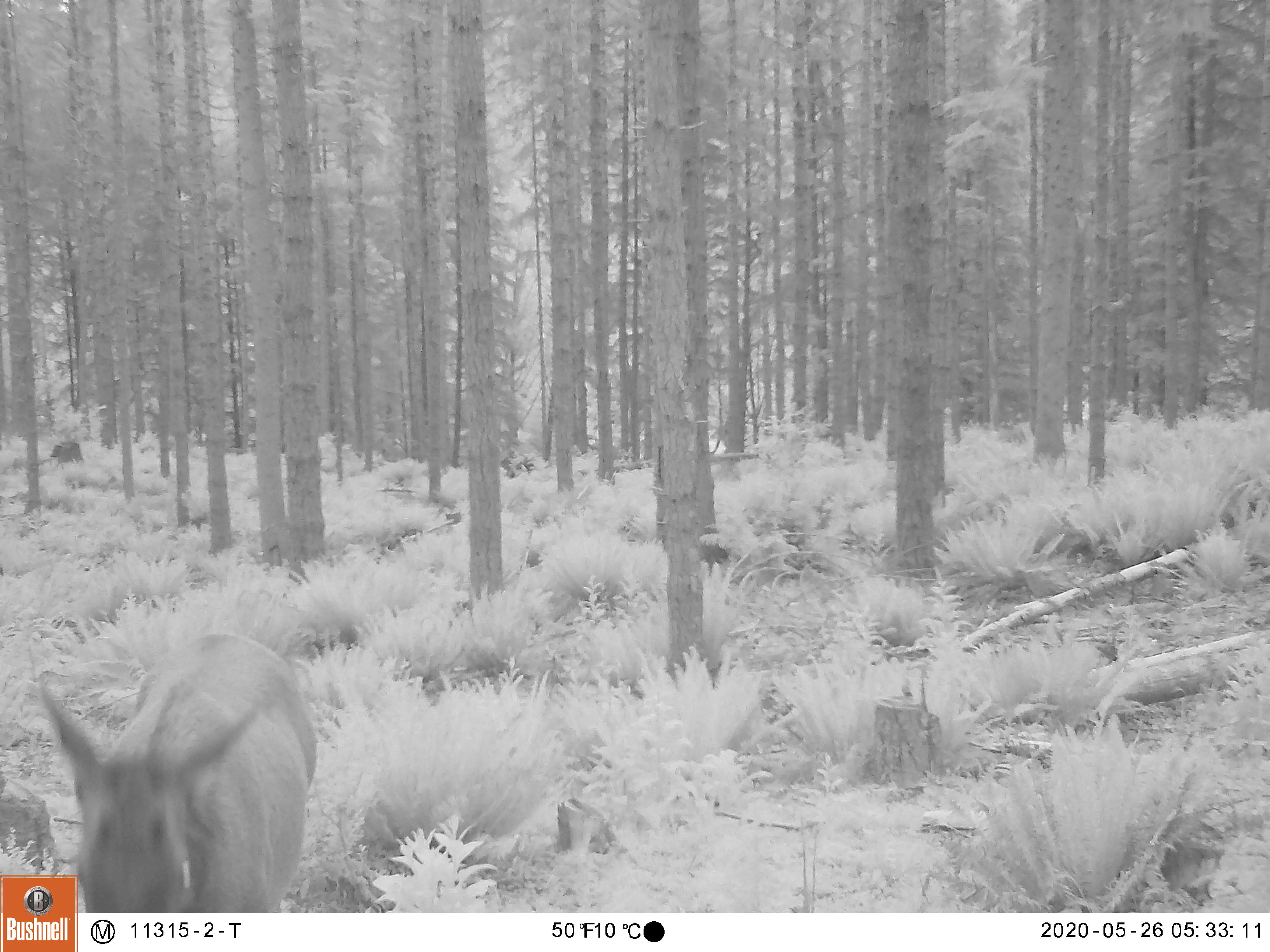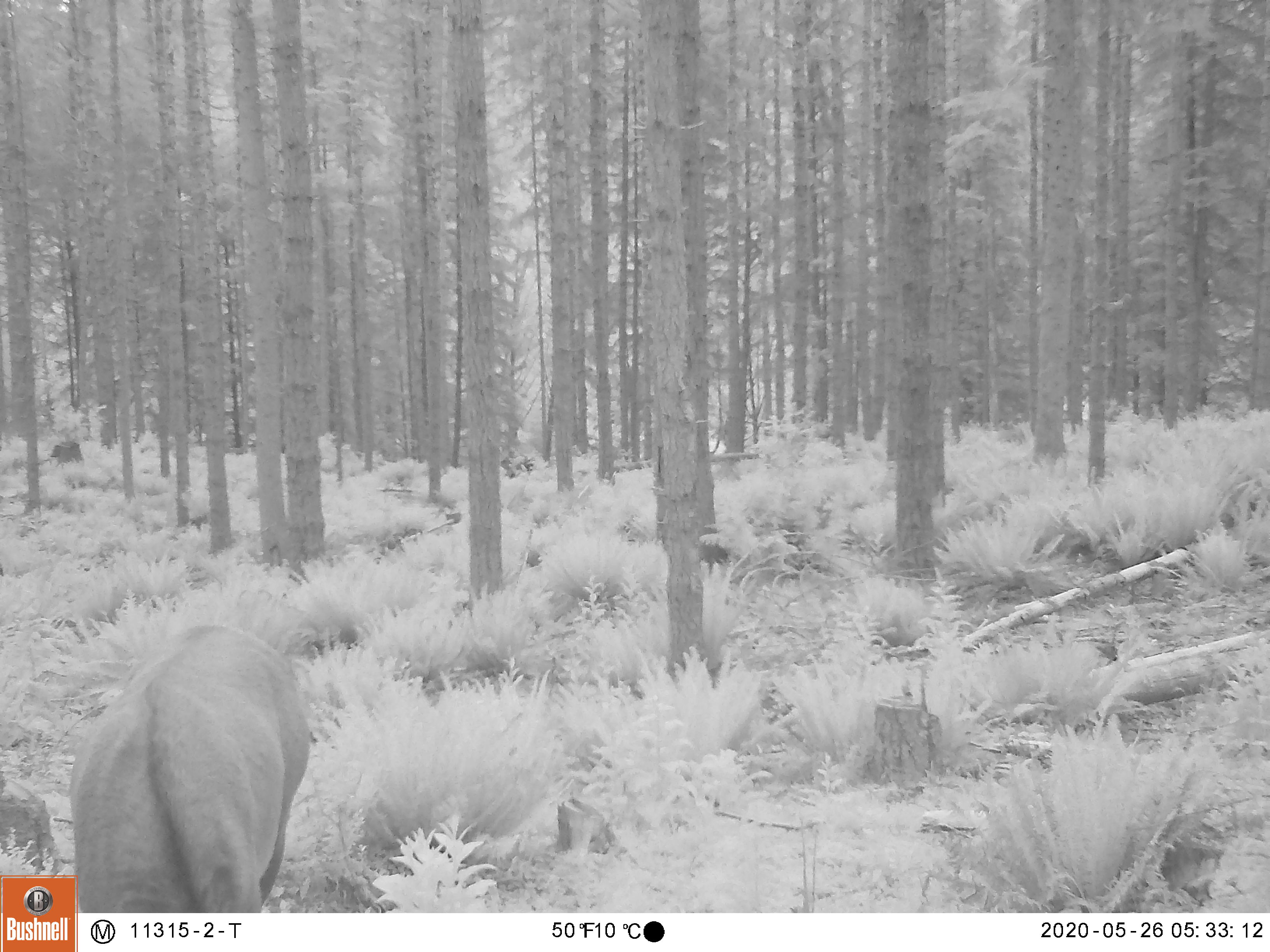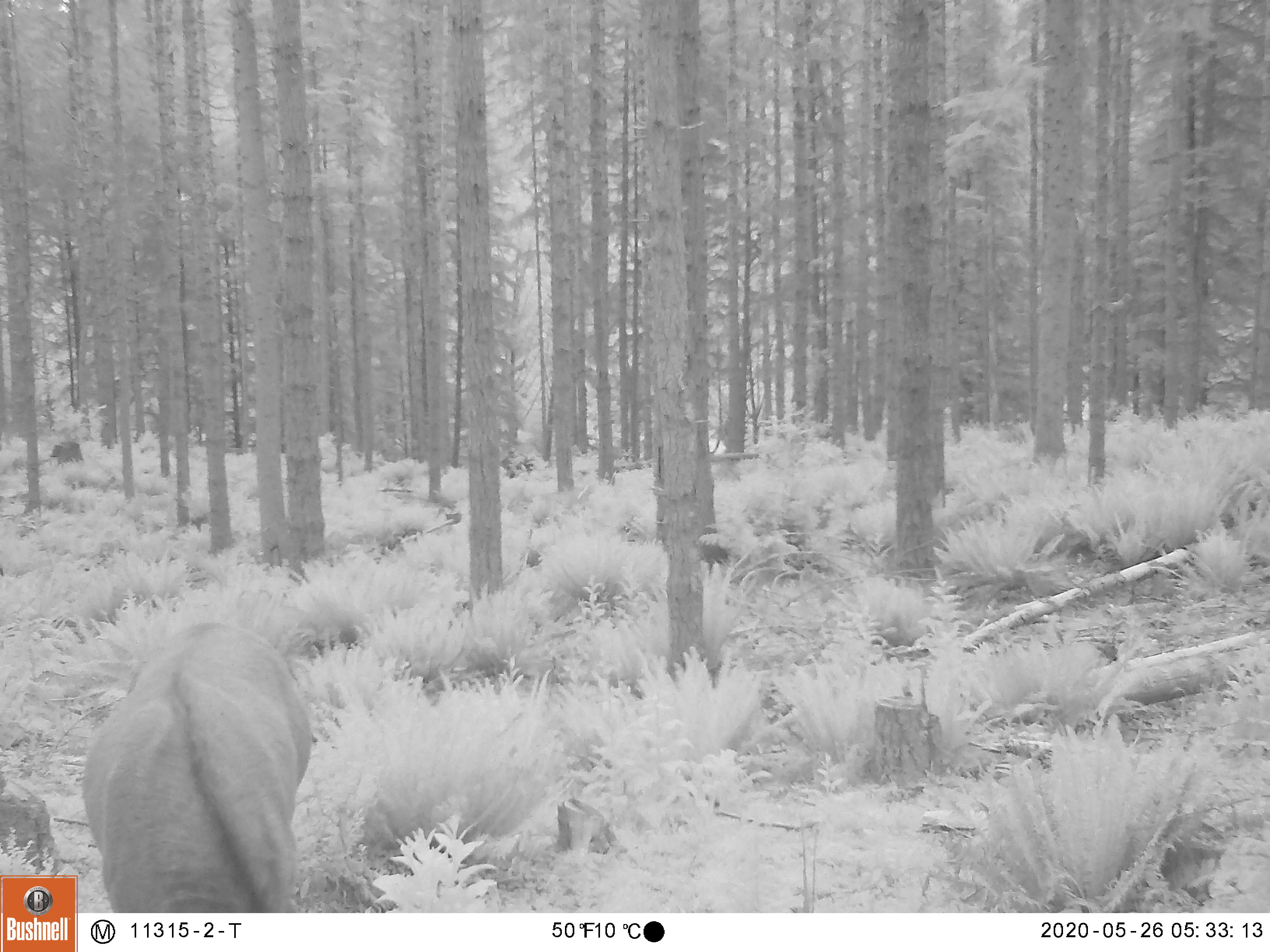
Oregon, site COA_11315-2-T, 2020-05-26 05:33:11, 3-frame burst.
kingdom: Animalia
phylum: Chordata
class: Mammalia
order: Artiodactyla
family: Cervidae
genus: Cervus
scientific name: Cervus canadensis roosevelti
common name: roosevelt elk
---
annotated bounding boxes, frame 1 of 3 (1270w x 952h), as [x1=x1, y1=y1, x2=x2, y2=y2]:
roosevelt elk: [x1=82, y1=624, x2=325, y2=904]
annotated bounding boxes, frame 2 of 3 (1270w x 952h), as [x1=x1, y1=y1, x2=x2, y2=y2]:
roosevelt elk: [x1=86, y1=609, x2=320, y2=904]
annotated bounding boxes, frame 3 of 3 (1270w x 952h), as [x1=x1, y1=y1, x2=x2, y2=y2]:
roosevelt elk: [x1=80, y1=609, x2=322, y2=904]